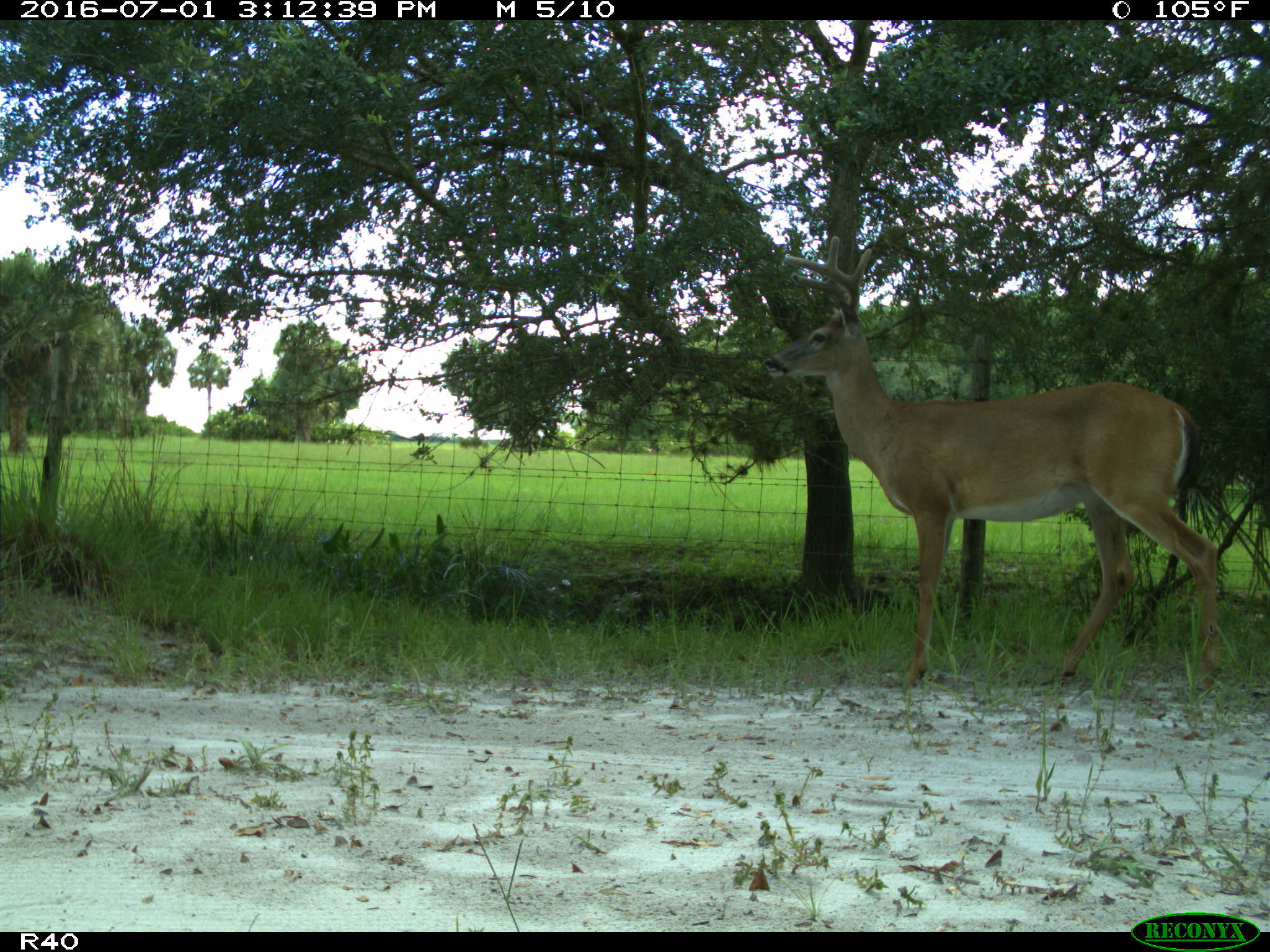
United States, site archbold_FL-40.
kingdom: Animalia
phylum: Chordata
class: Mammalia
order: Artiodactyla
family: Cervidae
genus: Odocoileus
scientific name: Odocoileus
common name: deer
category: unidentified deer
Unidentified deer (deer) (Odocoileus).